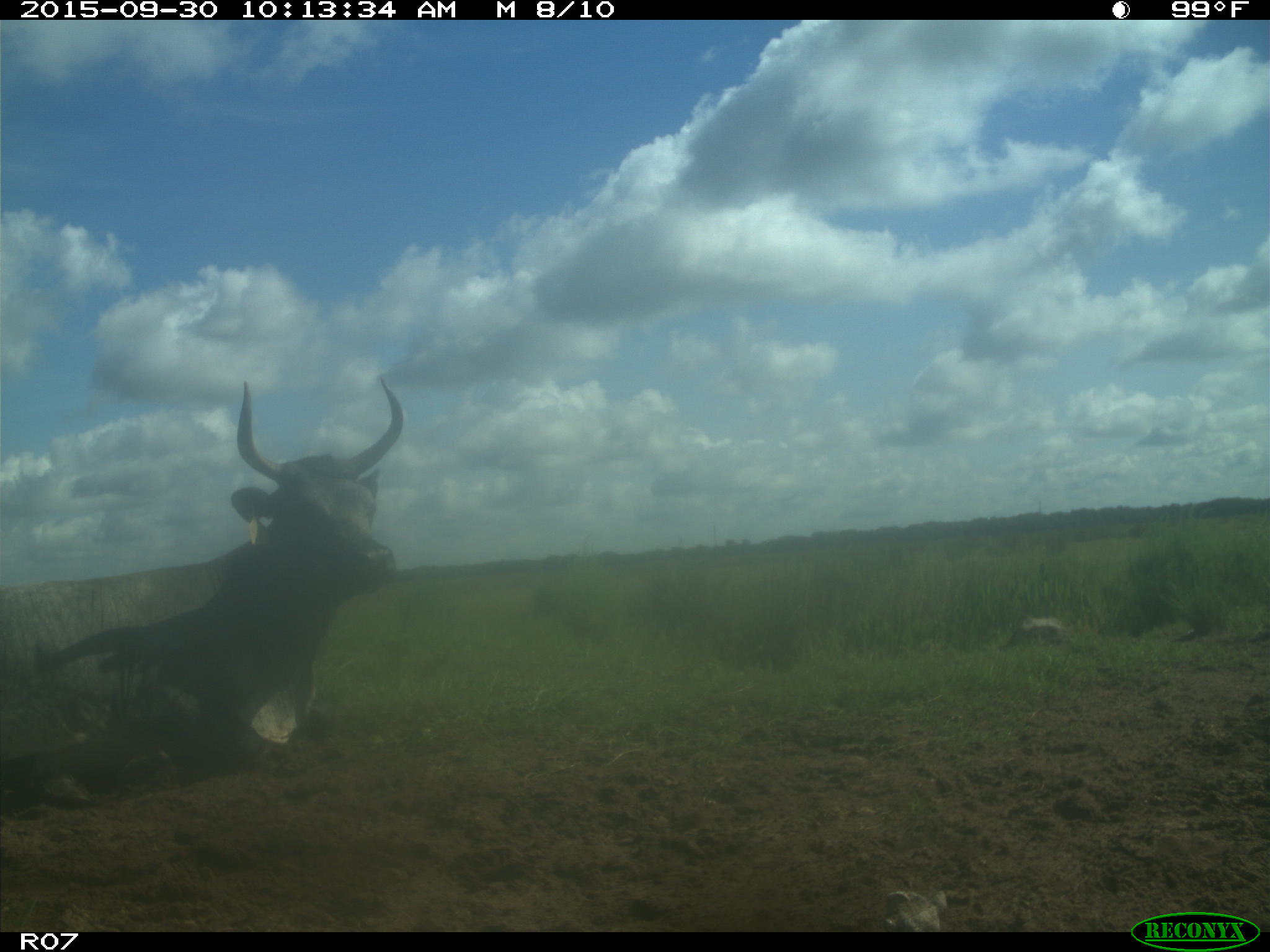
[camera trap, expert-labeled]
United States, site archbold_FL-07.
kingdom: Animalia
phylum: Chordata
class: Mammalia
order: Artiodactyla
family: Bovidae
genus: Bos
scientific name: Bos taurus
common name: domestic cow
Bos taurus (domestic cow).